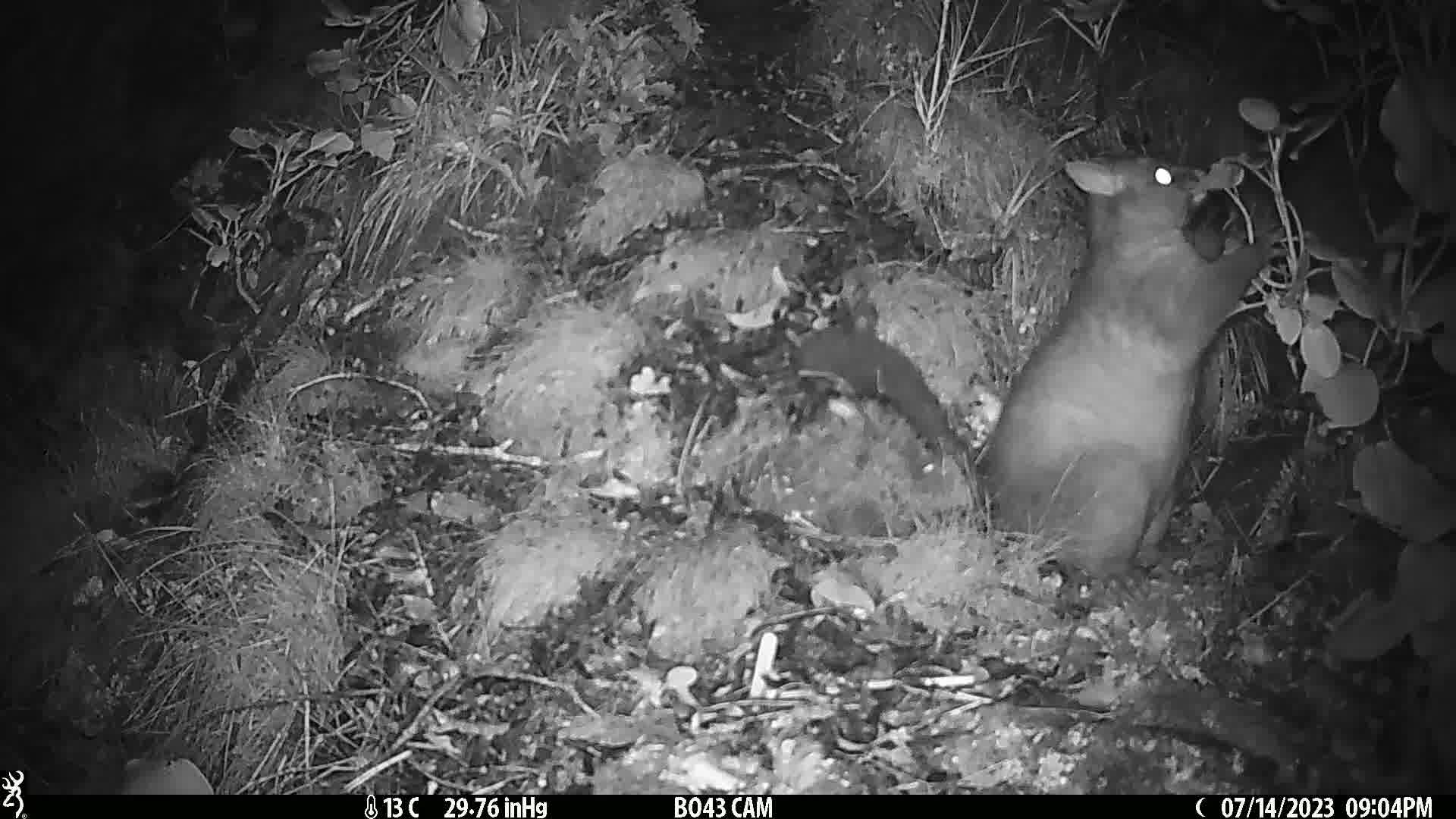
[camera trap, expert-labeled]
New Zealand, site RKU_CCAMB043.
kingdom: Animalia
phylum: Chordata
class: Mammalia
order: Diprotodontia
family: Phalangeridae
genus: Trichosurus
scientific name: Trichosurus vulpecula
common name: common brushtail possum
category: possum